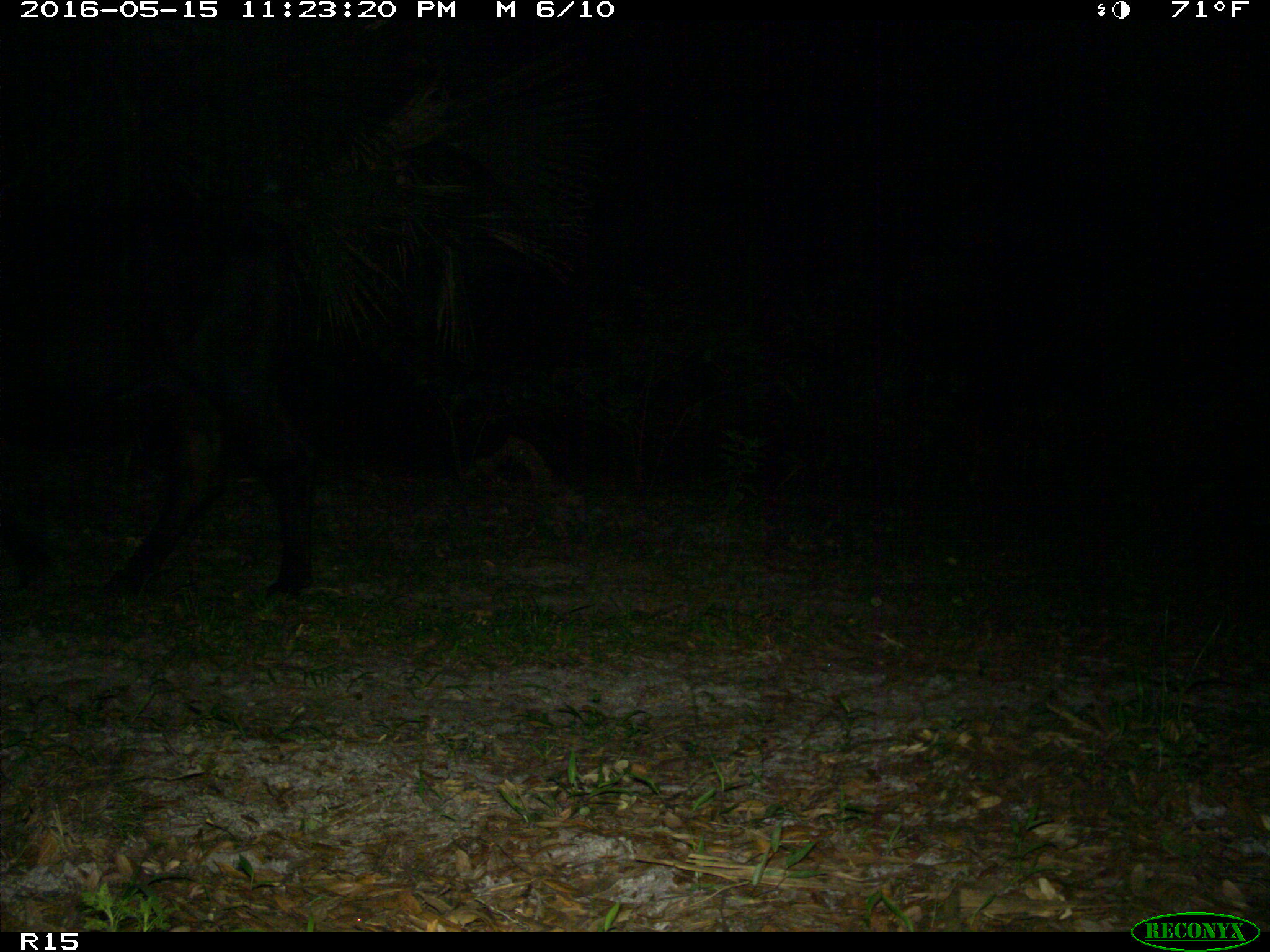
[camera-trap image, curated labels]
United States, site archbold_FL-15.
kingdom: Animalia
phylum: Chordata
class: Mammalia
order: Artiodactyla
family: Bovidae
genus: Bos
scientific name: Bos taurus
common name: domestic cow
Bos taurus (domestic cow).